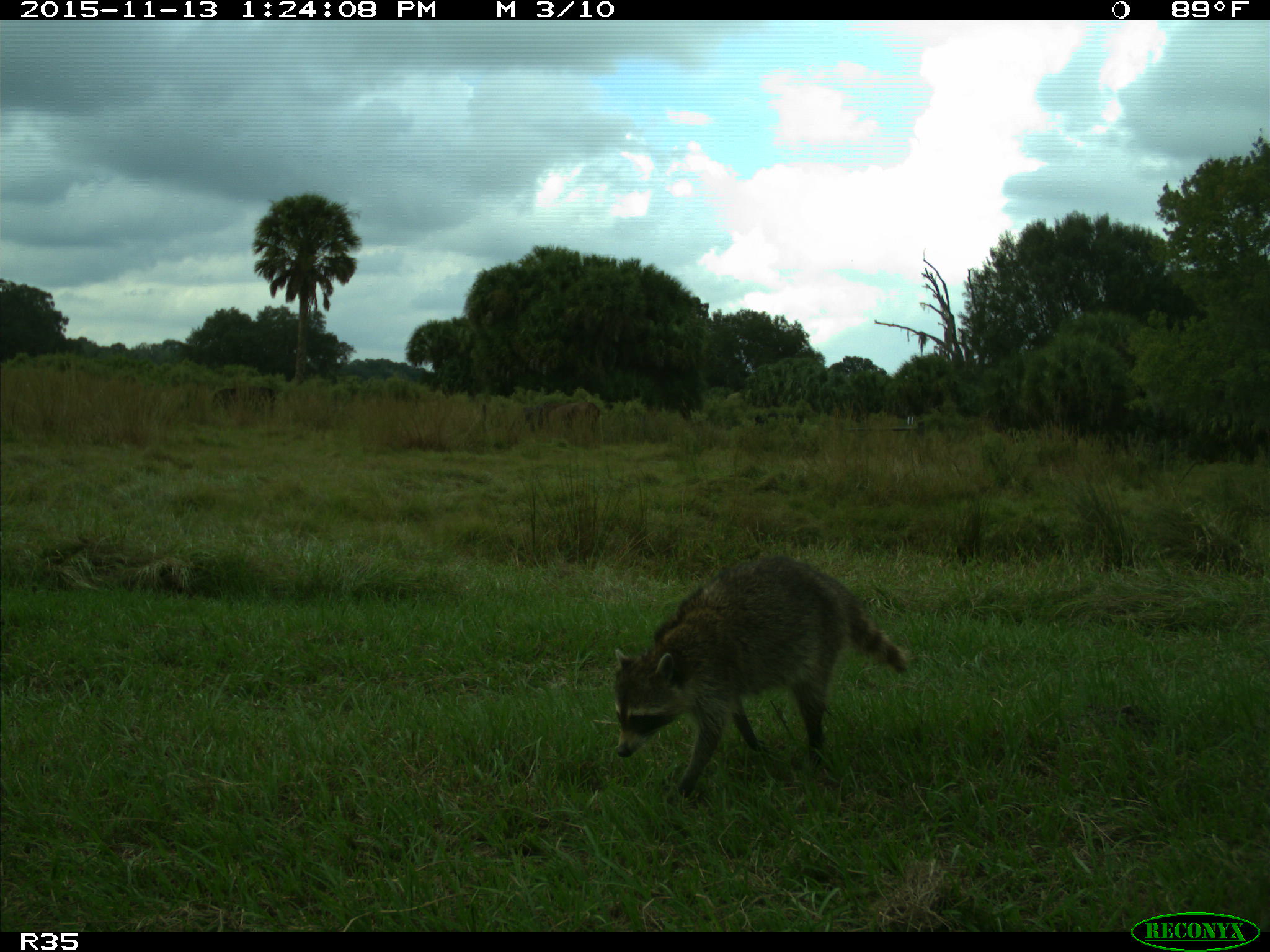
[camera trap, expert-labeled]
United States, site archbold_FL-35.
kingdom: Animalia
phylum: Chordata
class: Mammalia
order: Carnivora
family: Procyonidae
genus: Procyon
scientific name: Procyon lotor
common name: common raccoon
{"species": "Procyon lotor (common raccoon)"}